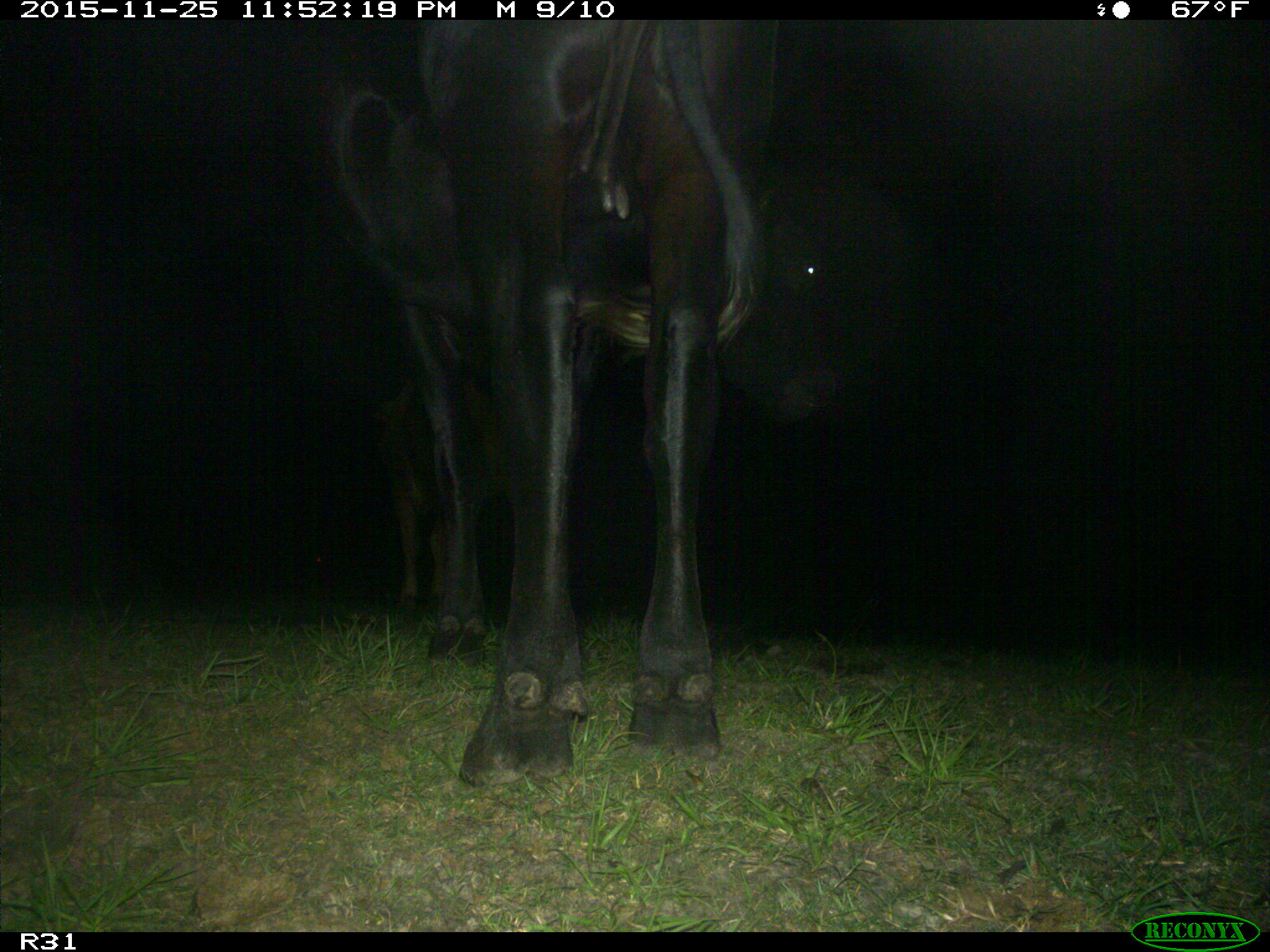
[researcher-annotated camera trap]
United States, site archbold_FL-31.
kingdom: Animalia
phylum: Chordata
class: Mammalia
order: Artiodactyla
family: Bovidae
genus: Bos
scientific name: Bos taurus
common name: domestic cow